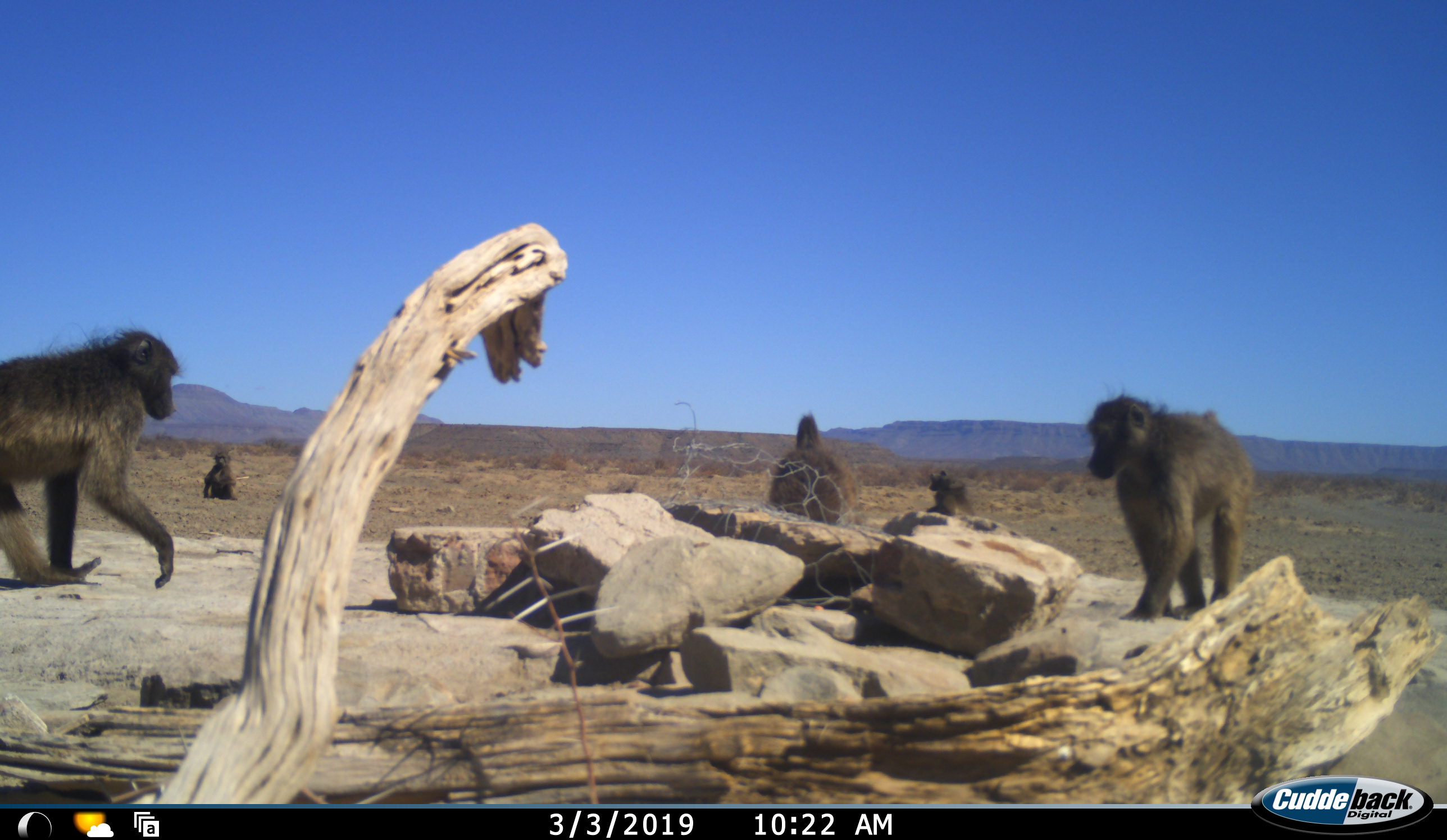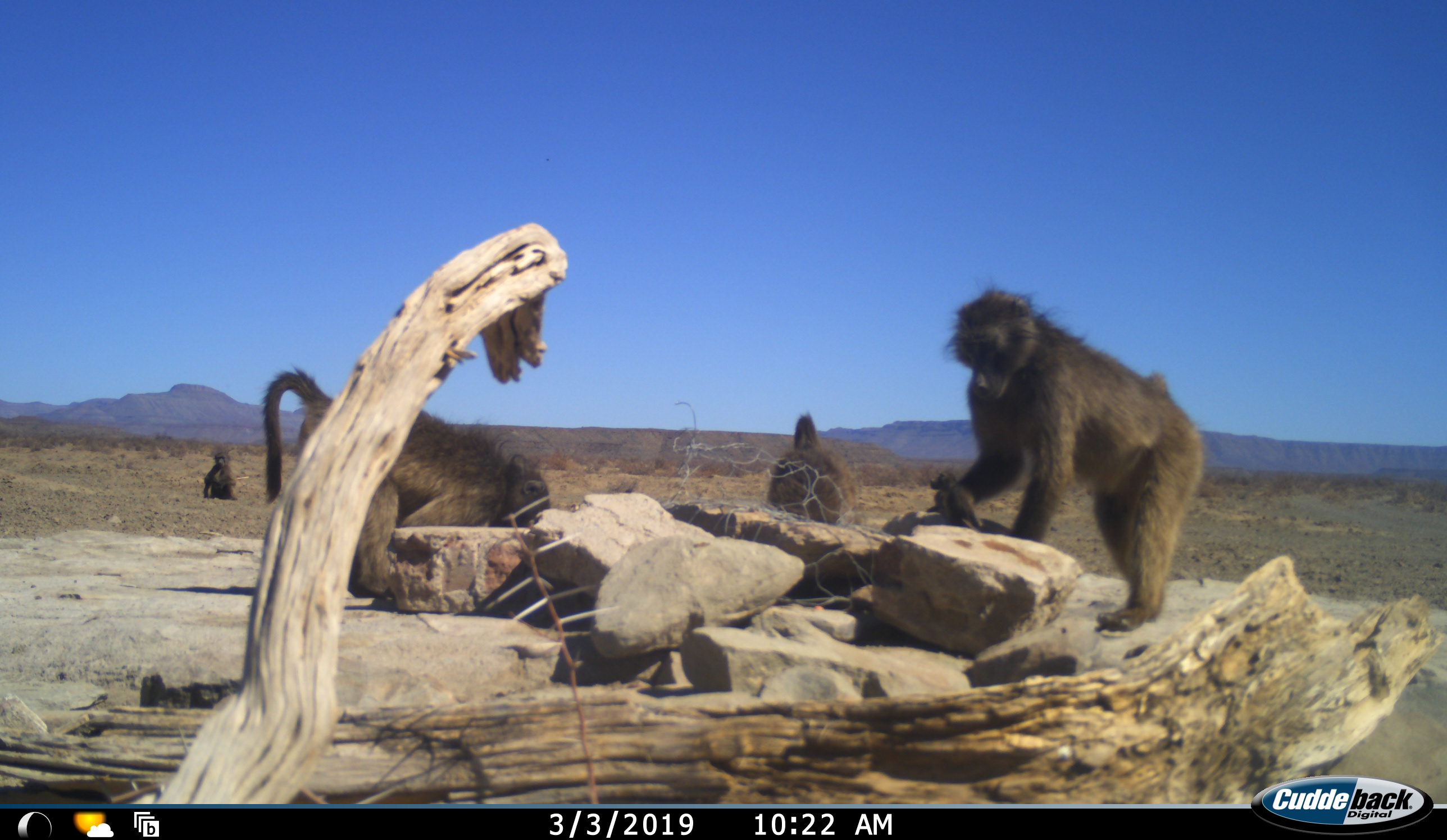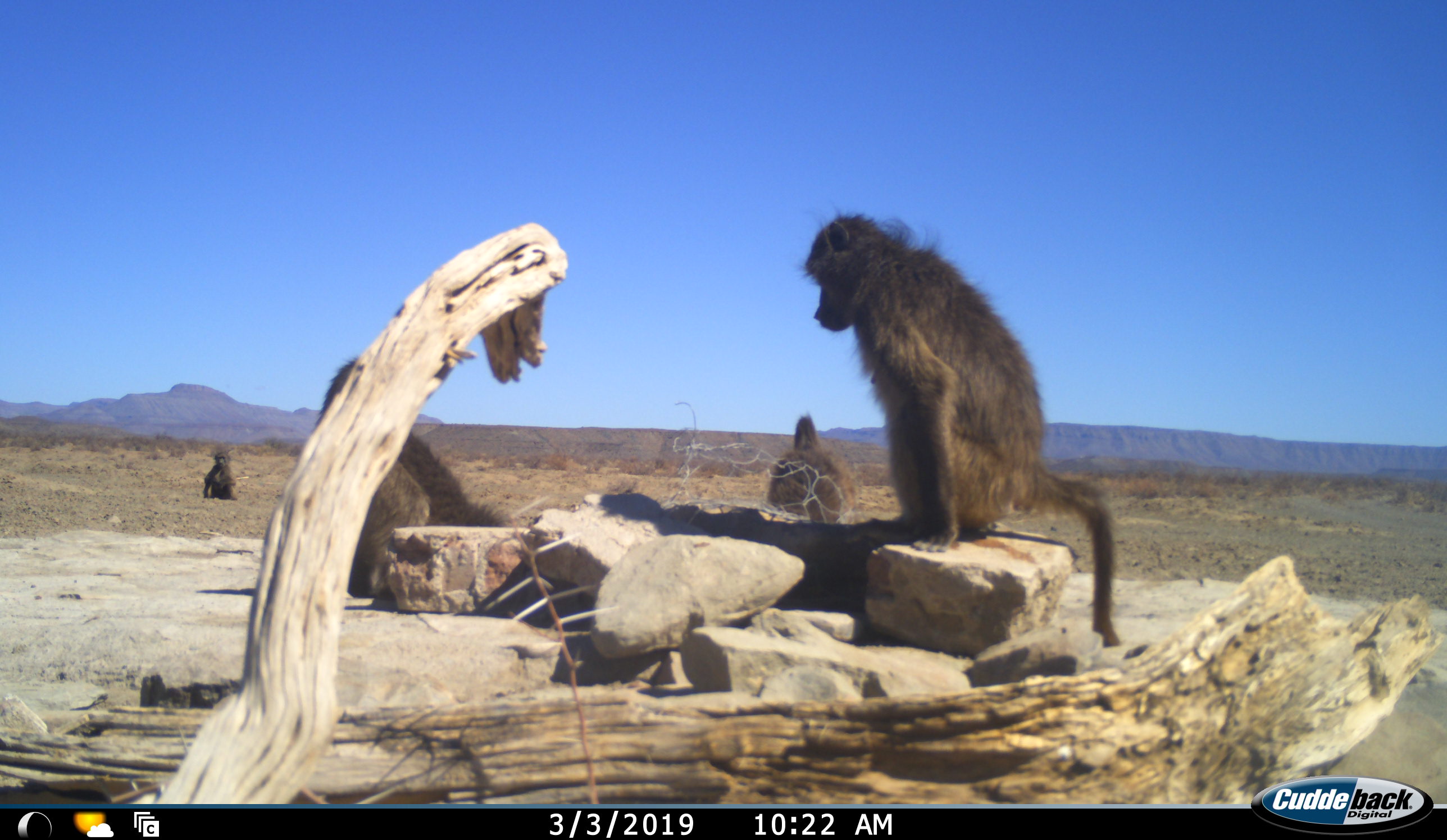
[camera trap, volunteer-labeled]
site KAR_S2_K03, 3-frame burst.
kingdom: Animalia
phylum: Chordata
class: Mammalia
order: Primates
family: Cercopithecidae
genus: Papio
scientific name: Papio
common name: baboon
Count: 5.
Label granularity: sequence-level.